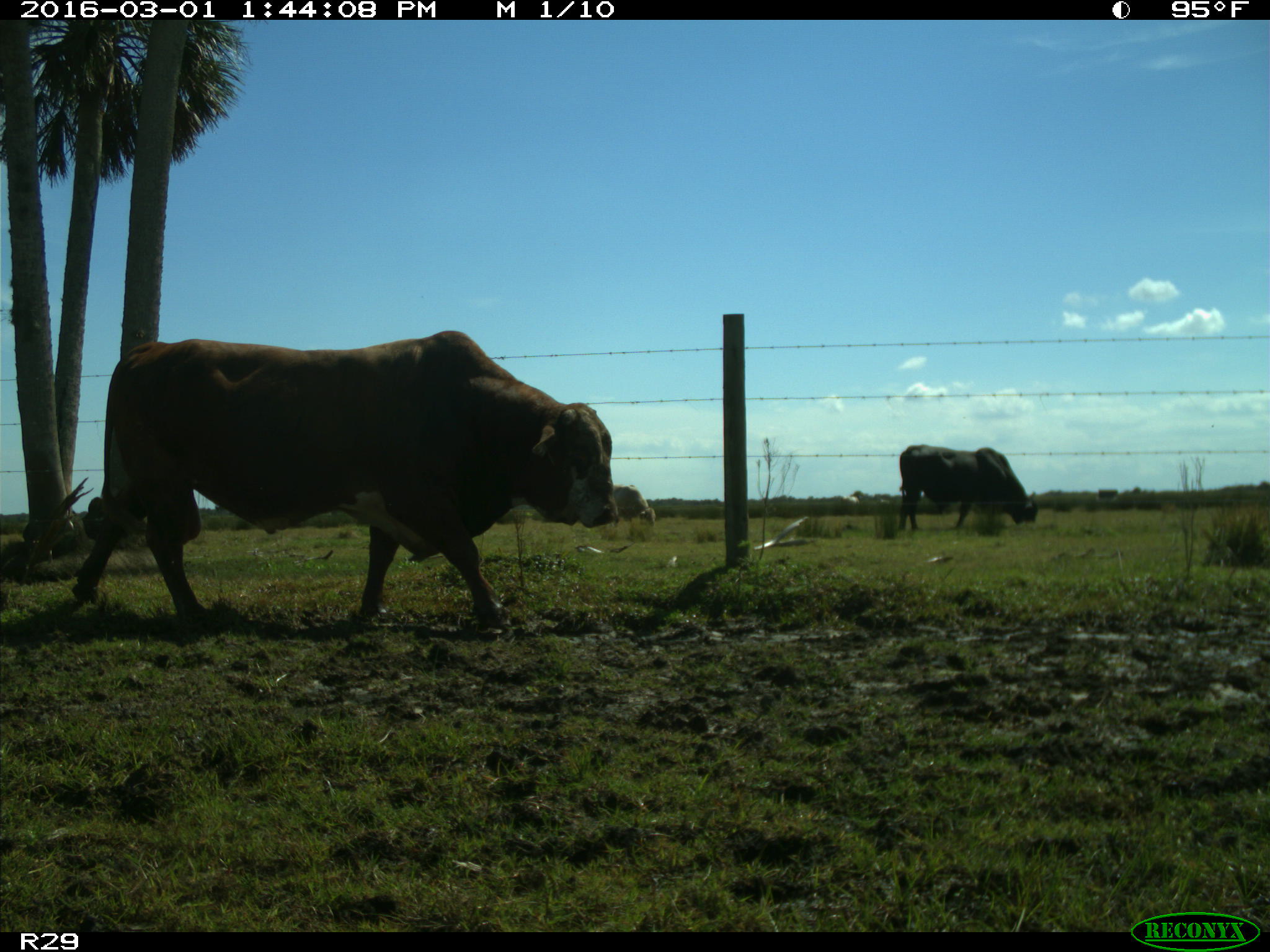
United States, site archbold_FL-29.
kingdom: Animalia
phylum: Chordata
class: Mammalia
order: Artiodactyla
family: Bovidae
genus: Bos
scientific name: Bos taurus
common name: domestic cow